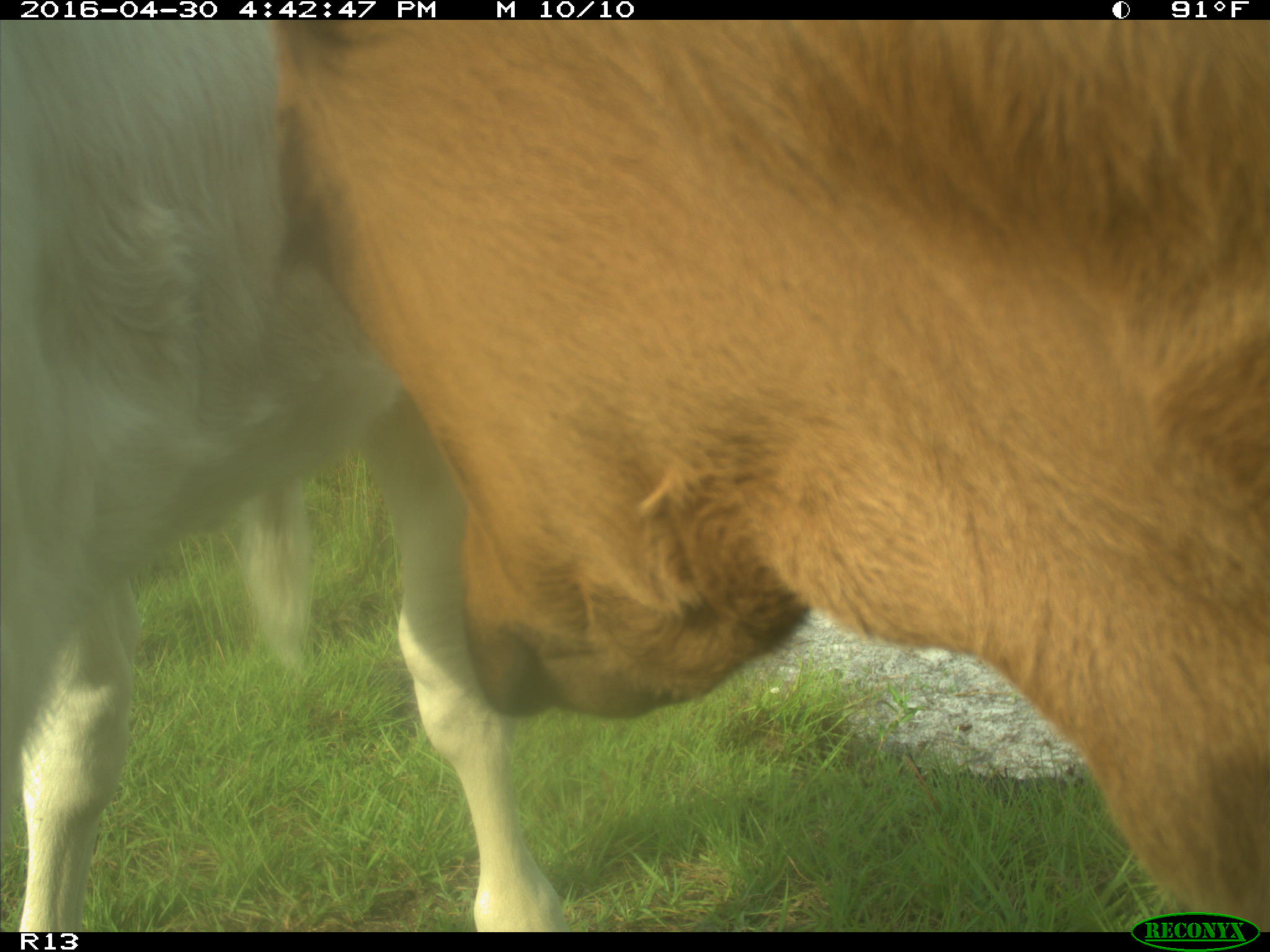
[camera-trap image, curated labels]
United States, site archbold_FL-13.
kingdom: Animalia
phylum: Chordata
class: Mammalia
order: Artiodactyla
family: Bovidae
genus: Bos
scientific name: Bos taurus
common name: domestic cow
Bos taurus (domestic cow).